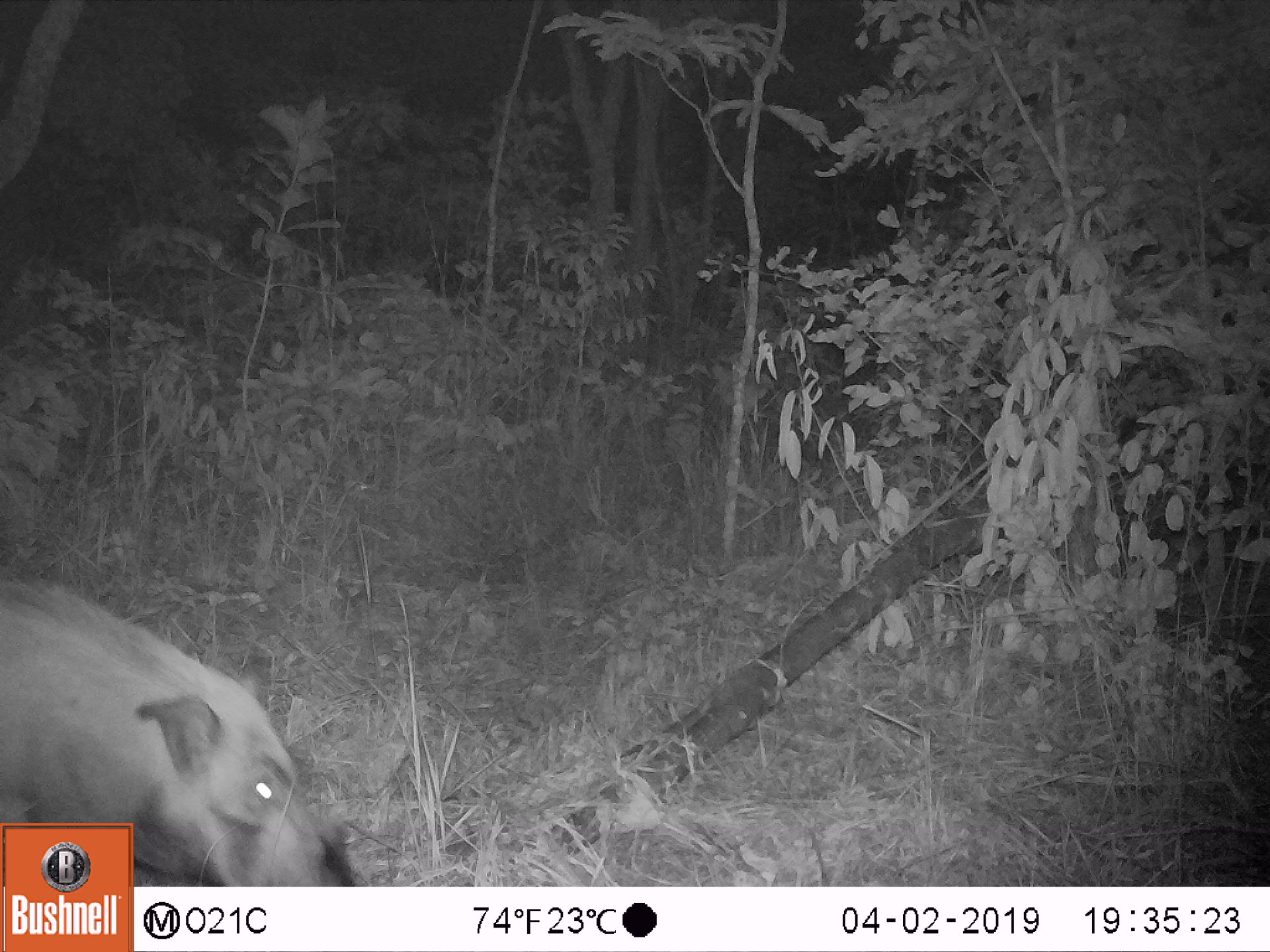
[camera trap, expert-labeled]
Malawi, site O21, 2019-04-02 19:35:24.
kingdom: Animalia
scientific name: Animalia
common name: other animal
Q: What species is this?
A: Other animal (Animalia).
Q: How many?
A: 1.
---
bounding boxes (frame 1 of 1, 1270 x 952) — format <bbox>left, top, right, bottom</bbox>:
other animal: <bbox>0, 571, 348, 821</bbox>